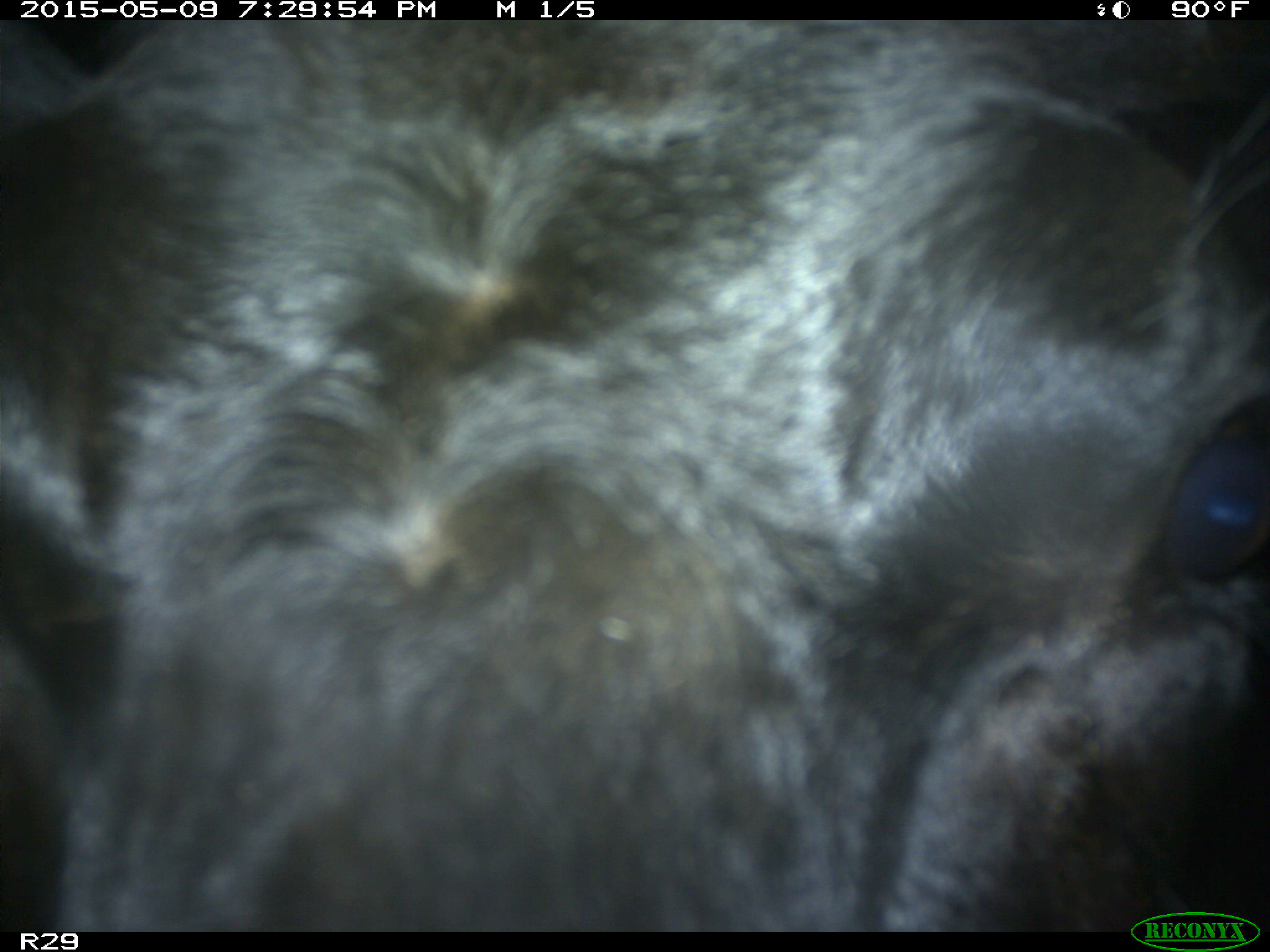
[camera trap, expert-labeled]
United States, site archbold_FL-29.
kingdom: Animalia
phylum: Chordata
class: Mammalia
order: Artiodactyla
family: Bovidae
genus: Bos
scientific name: Bos taurus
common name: domestic cow